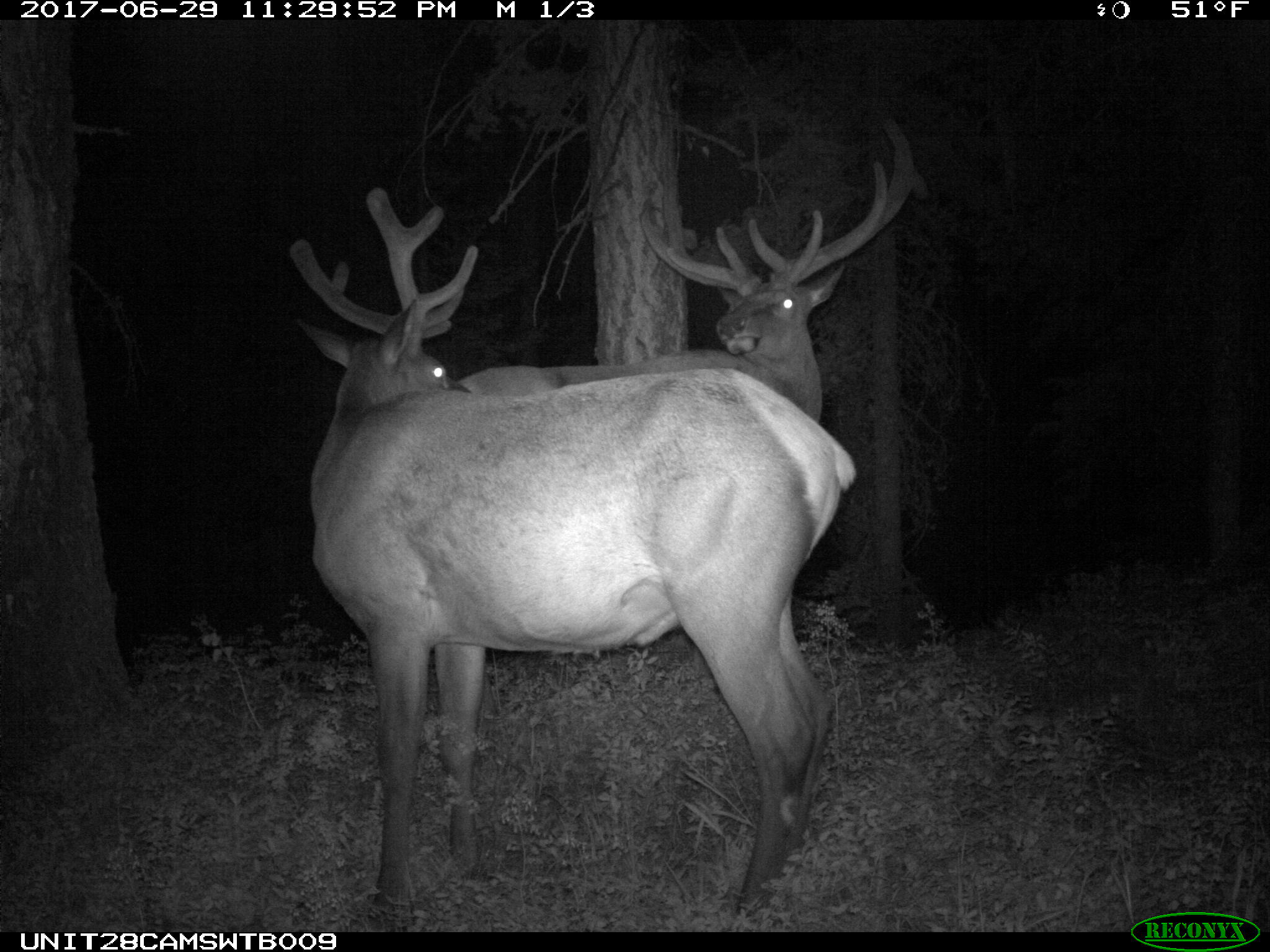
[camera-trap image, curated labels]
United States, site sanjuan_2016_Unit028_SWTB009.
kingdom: Animalia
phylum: Chordata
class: Mammalia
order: Artiodactyla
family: Cervidae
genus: Cervus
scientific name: Cervus elaphus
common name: red deer